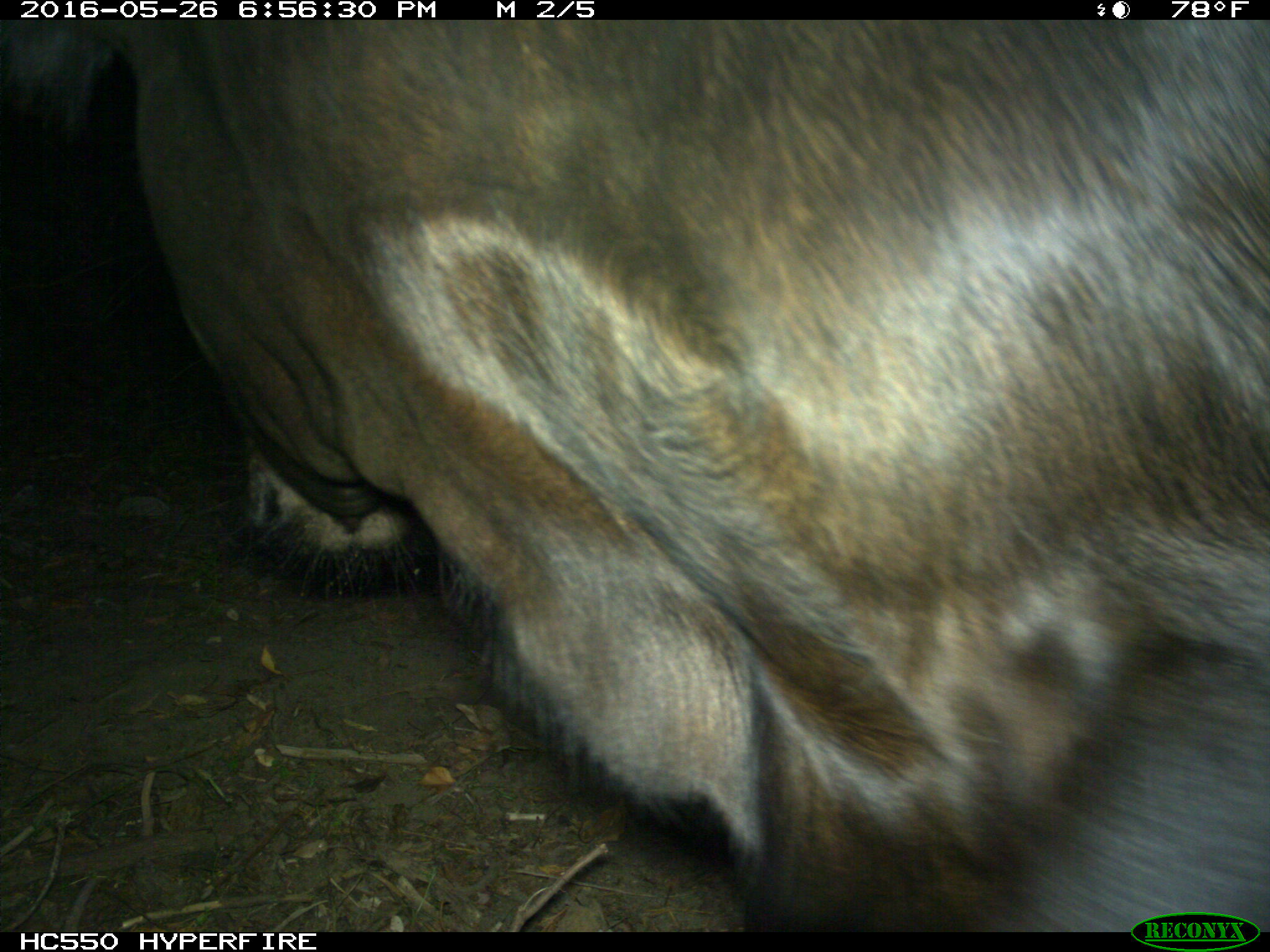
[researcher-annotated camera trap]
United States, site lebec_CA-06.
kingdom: Animalia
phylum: Chordata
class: Mammalia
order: Artiodactyla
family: Bovidae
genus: Bos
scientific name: Bos taurus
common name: domestic cow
Bos taurus (domestic cow).